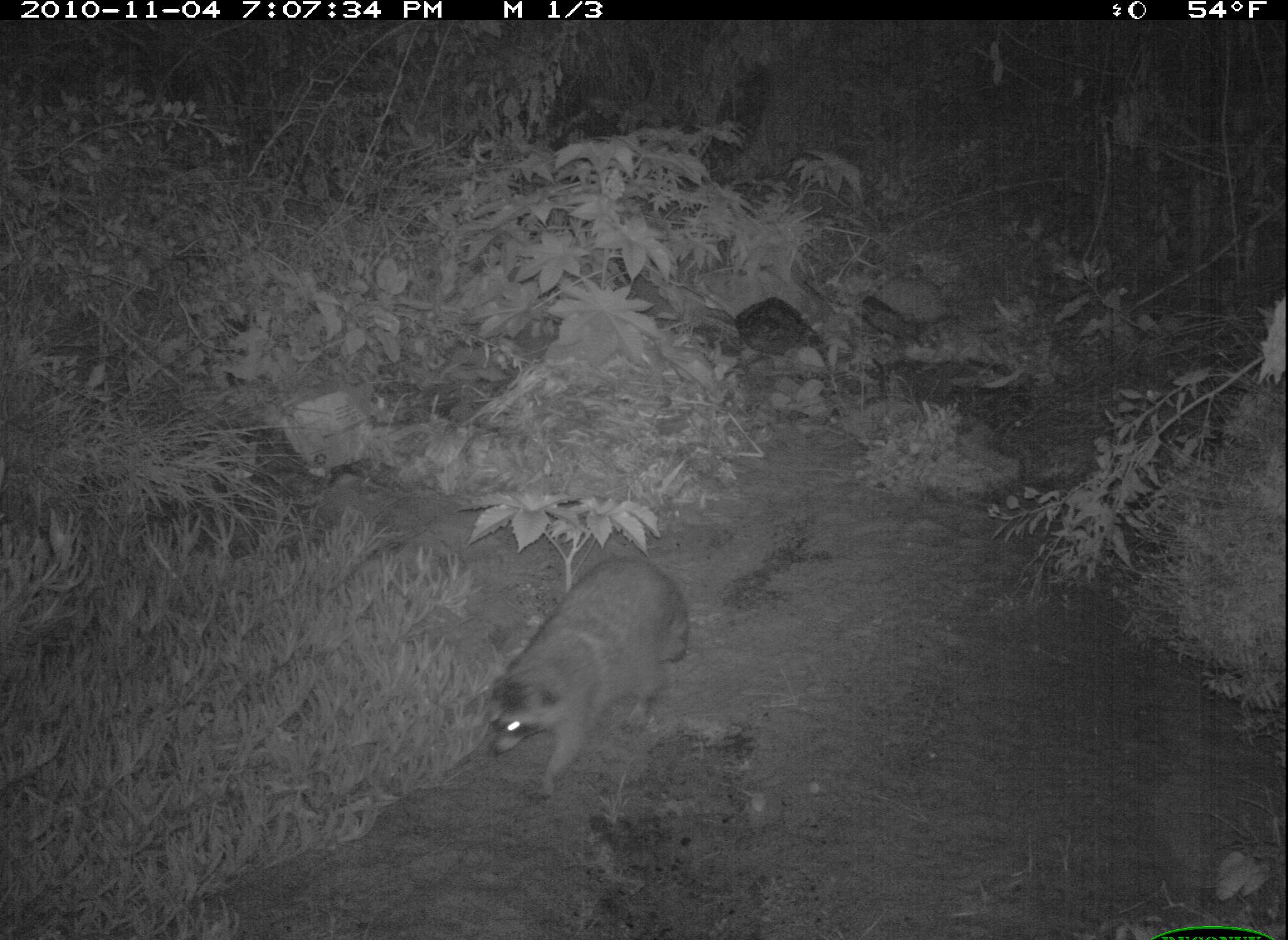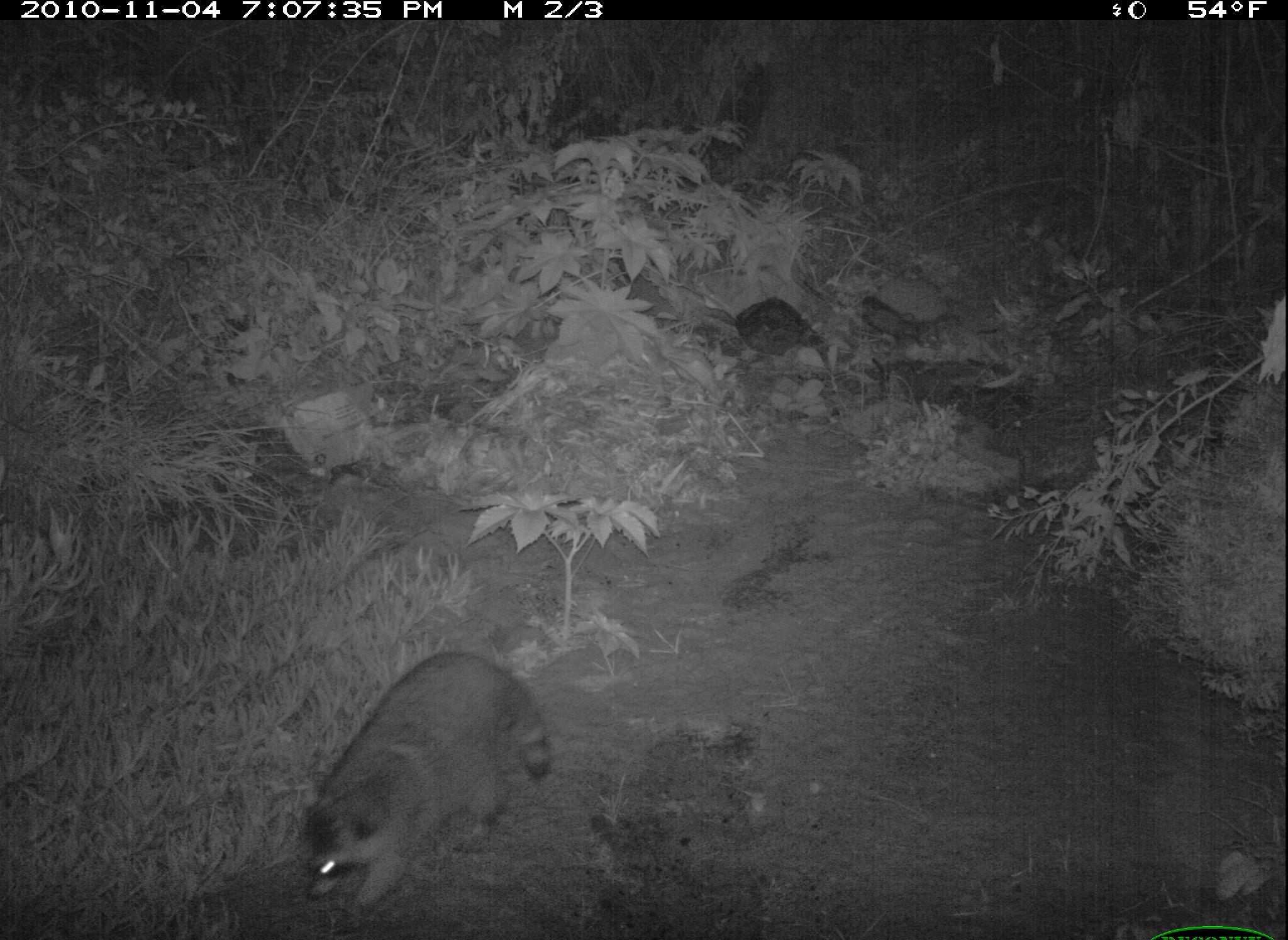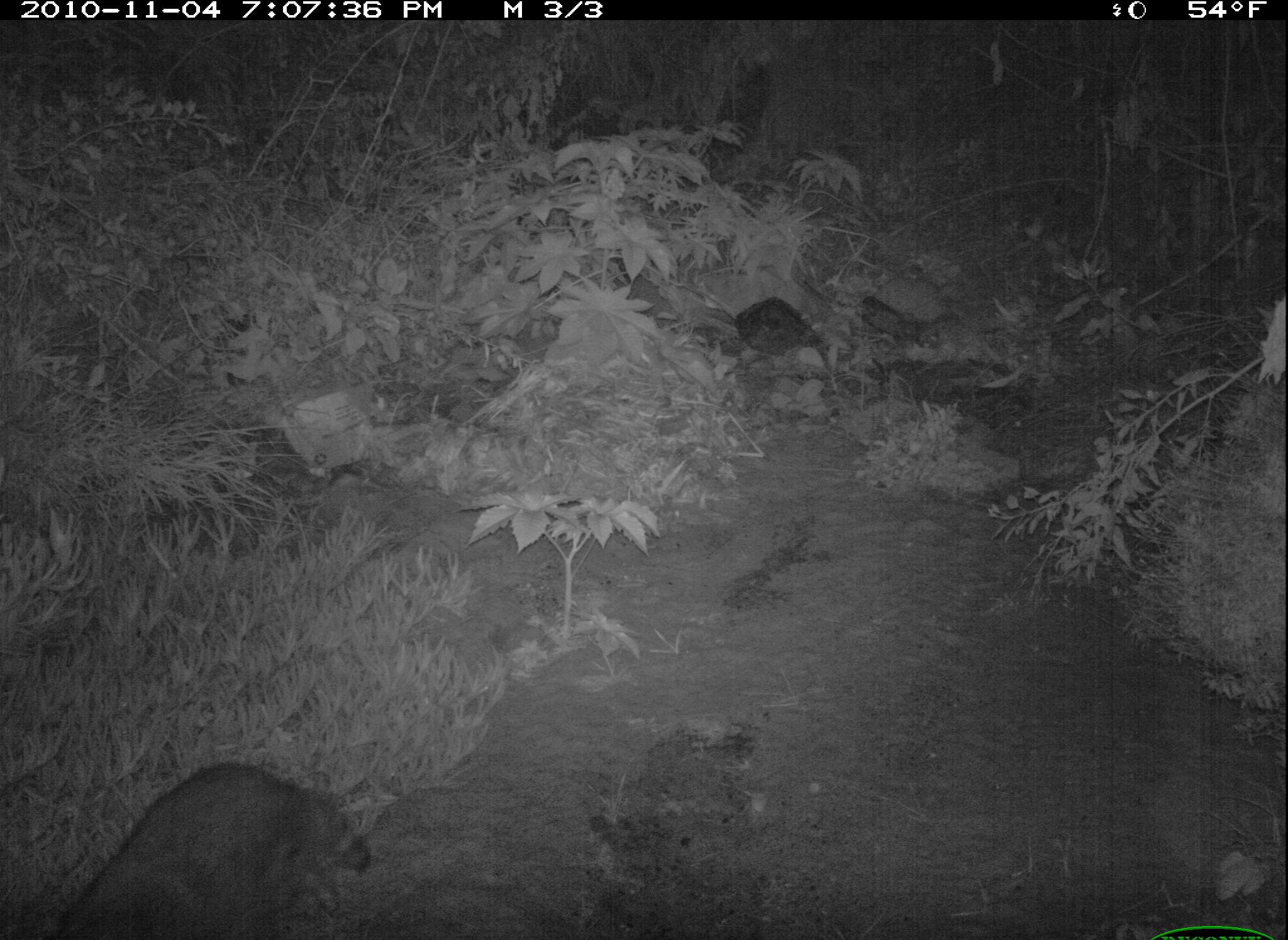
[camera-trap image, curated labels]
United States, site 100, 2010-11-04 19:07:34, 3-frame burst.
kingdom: Animalia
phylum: Chordata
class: Mammalia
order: Carnivora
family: Procyonidae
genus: Procyon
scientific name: Procyon lotor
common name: raccoon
Raccoon (Procyon lotor).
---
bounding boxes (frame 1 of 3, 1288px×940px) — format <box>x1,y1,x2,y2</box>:
raccoon: <box>472,541,702,805</box>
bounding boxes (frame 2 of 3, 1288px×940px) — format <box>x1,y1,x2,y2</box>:
raccoon: <box>290,633,562,937</box>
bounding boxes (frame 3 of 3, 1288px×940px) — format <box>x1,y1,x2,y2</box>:
raccoon: <box>50,755,378,940</box>